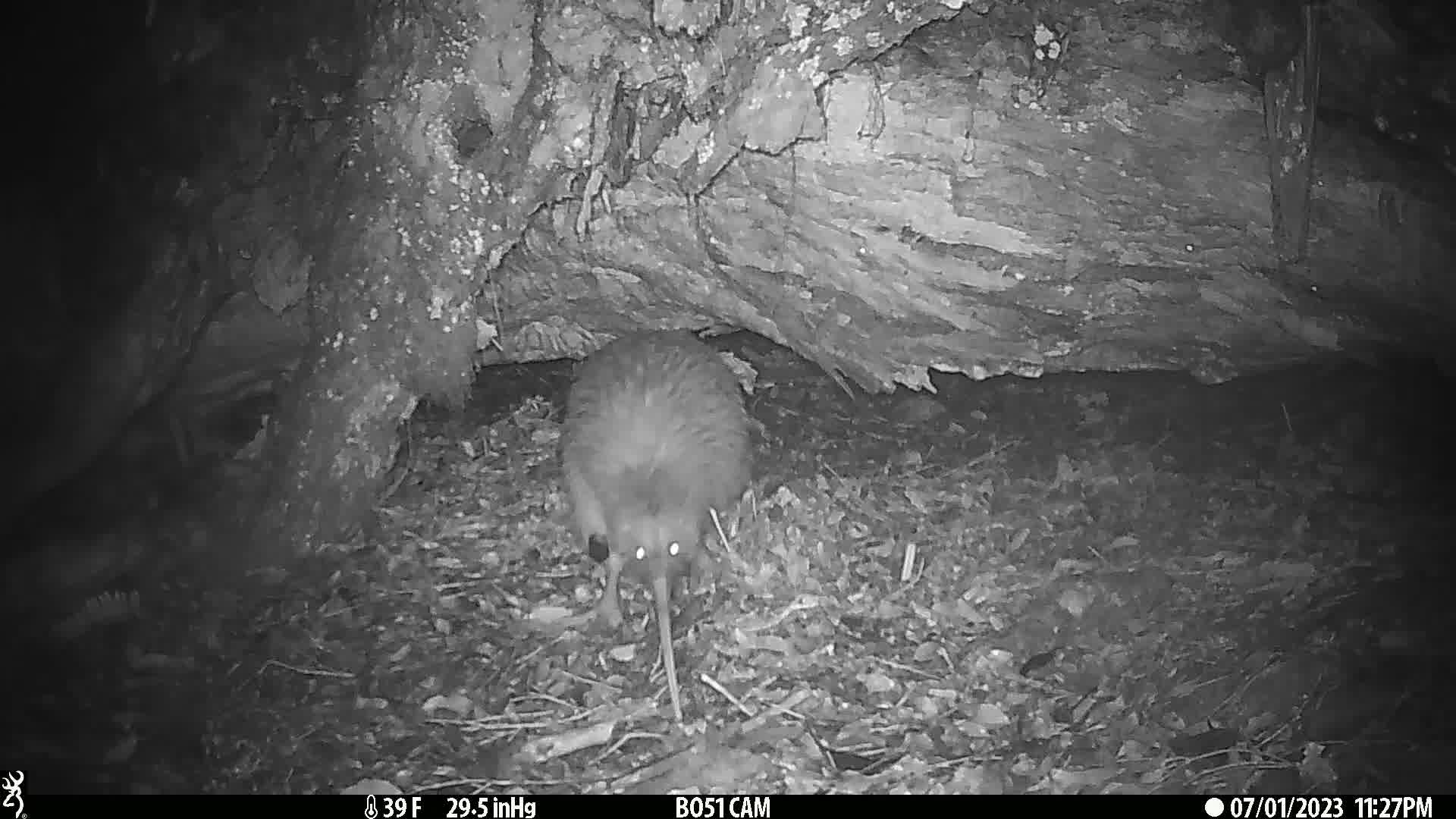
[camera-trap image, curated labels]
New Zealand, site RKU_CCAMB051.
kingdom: Animalia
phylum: Chordata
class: Aves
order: Apterygiformes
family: Apterygidae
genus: Apteryx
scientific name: Apteryx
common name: kiwi